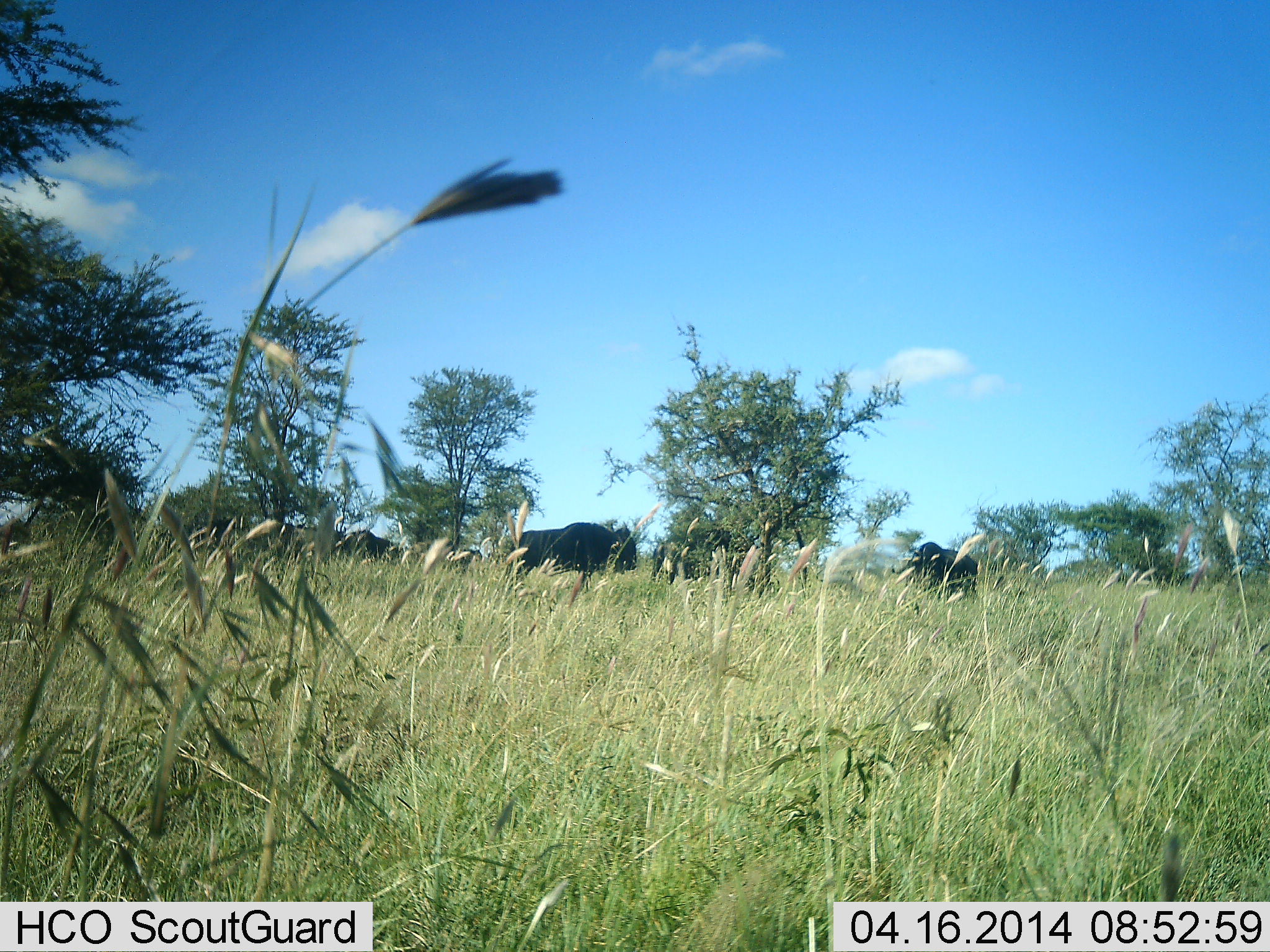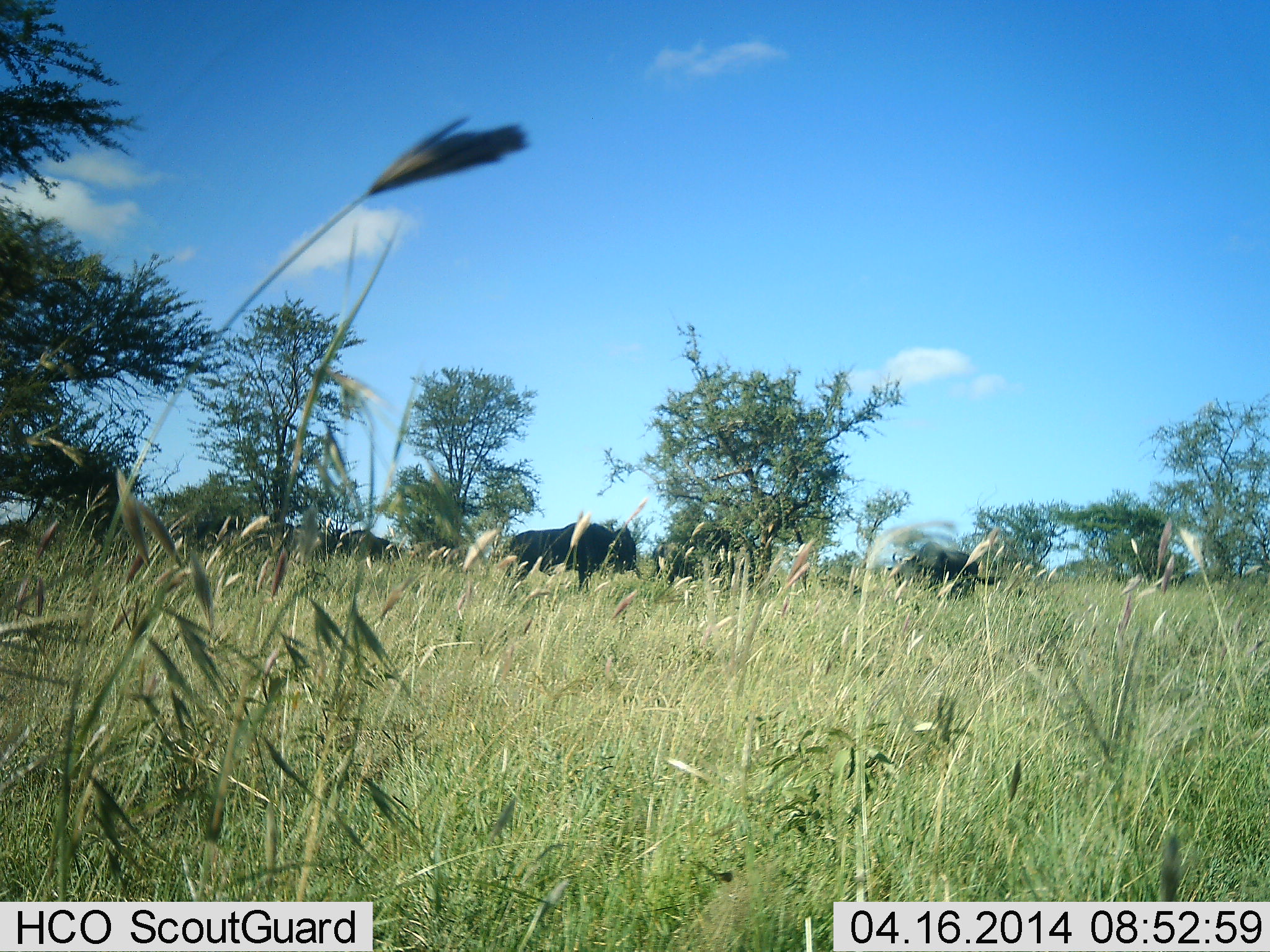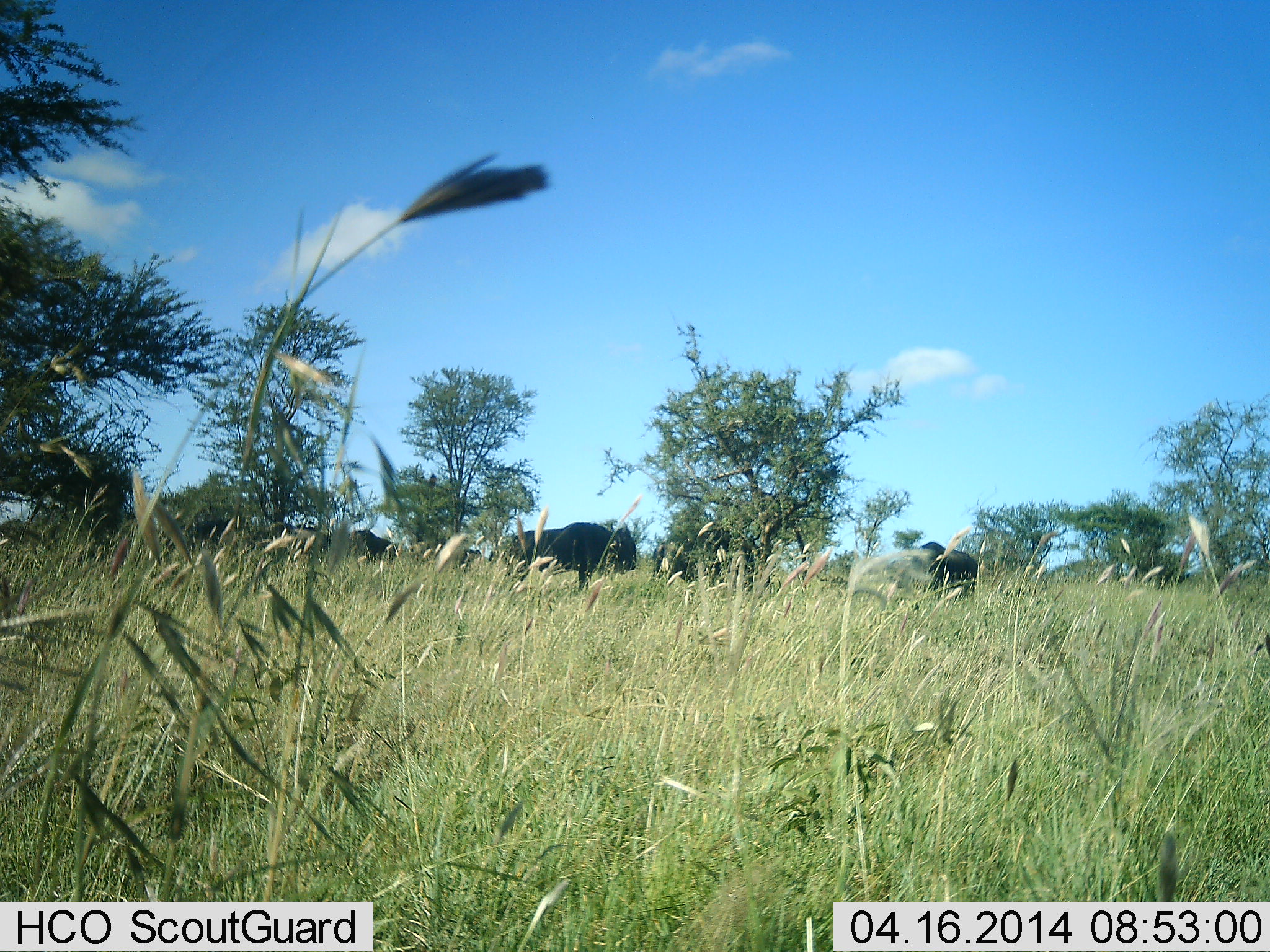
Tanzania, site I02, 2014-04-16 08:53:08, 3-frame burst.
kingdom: Animalia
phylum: Chordata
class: Mammalia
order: Artiodactyla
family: Bovidae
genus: Connochaetes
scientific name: Connochaetes taurinus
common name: blue wildebeest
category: wildebeest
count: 3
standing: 50%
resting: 0%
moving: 0%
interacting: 10%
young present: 0%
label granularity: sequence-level